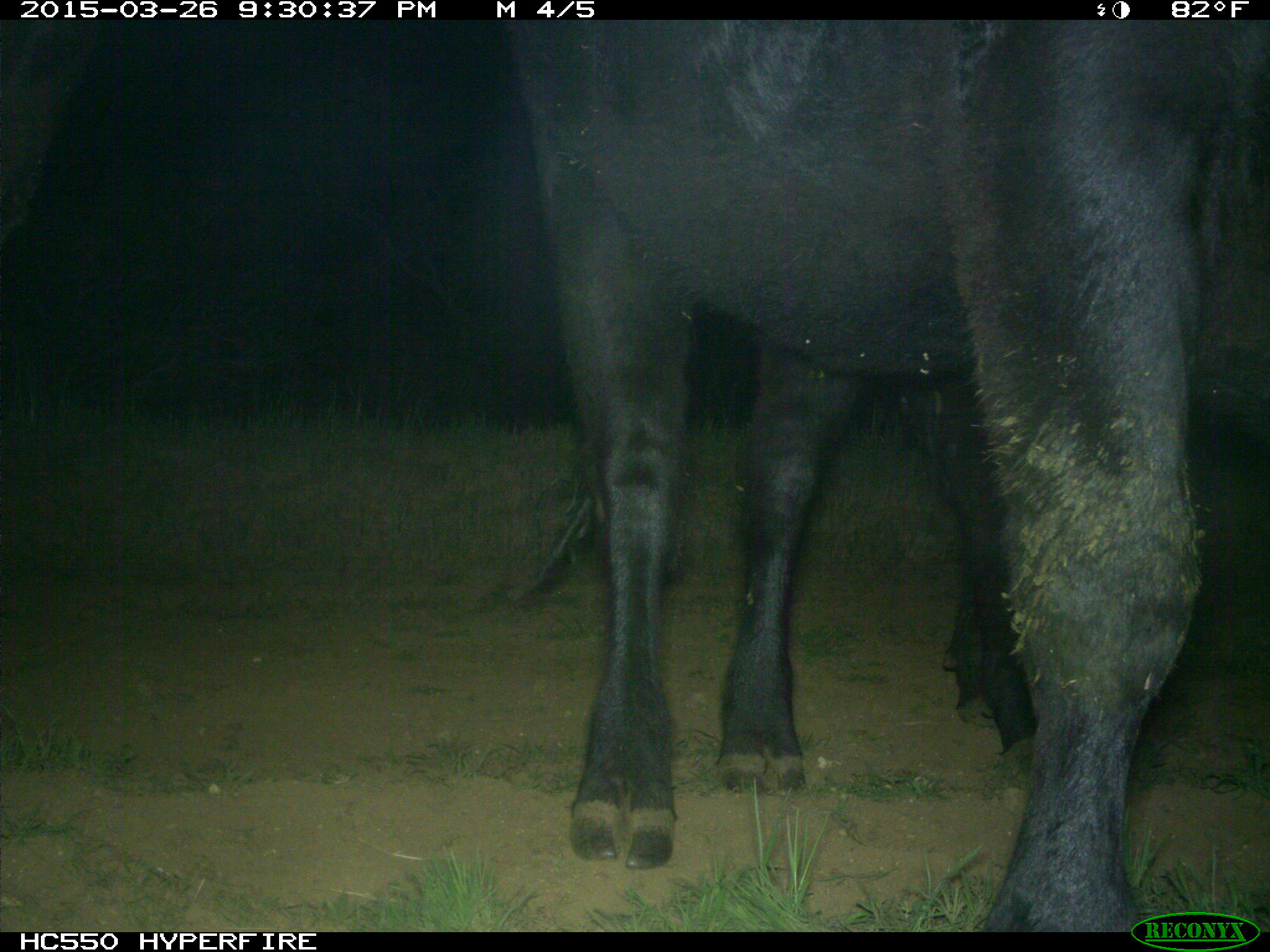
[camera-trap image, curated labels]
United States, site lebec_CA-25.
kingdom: Animalia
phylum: Chordata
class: Mammalia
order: Artiodactyla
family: Bovidae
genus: Bos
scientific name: Bos taurus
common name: domestic cow